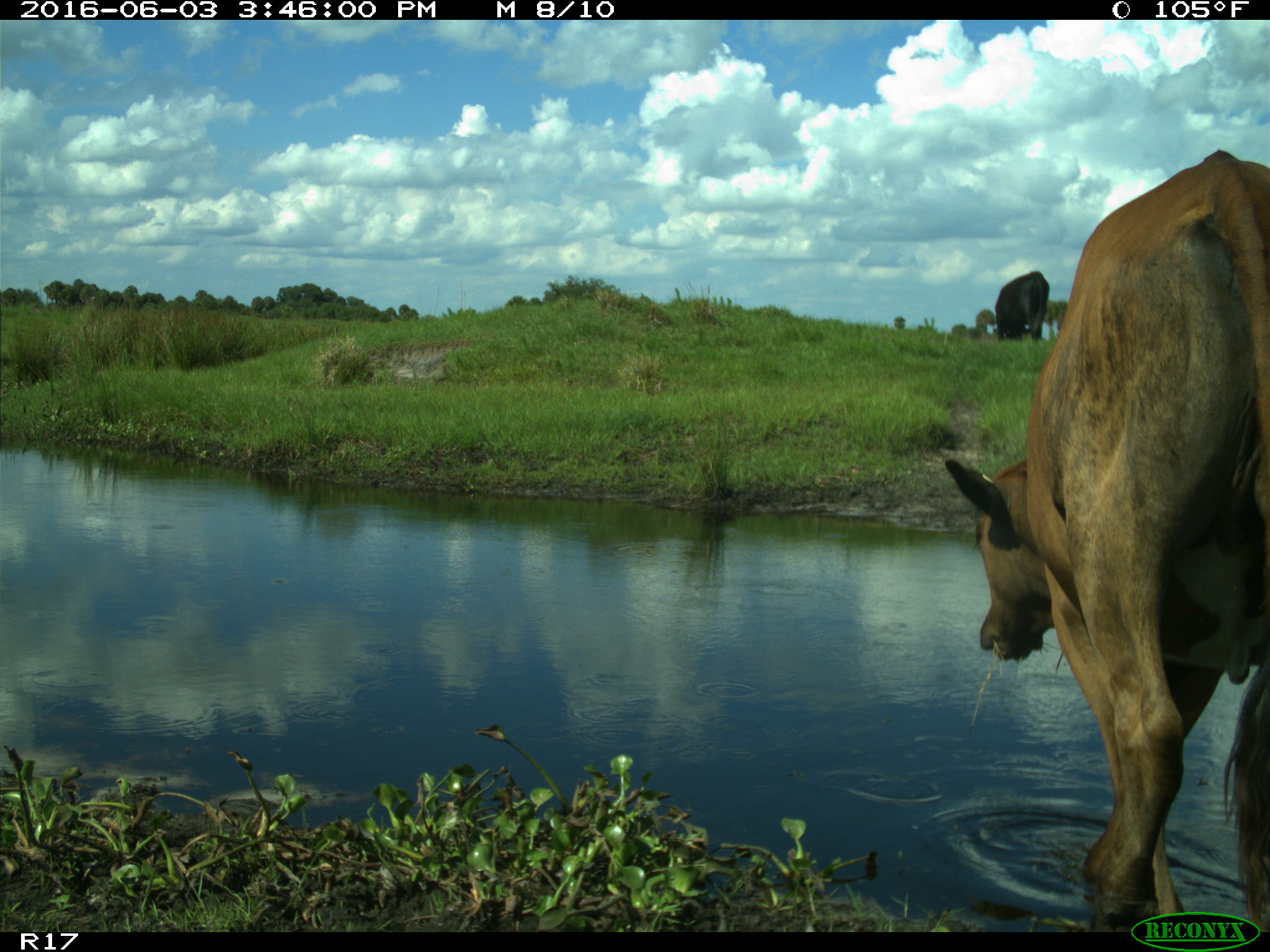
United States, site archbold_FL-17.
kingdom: Animalia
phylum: Chordata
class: Mammalia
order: Artiodactyla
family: Bovidae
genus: Bos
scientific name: Bos taurus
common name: domestic cow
Bos taurus (domestic cow).